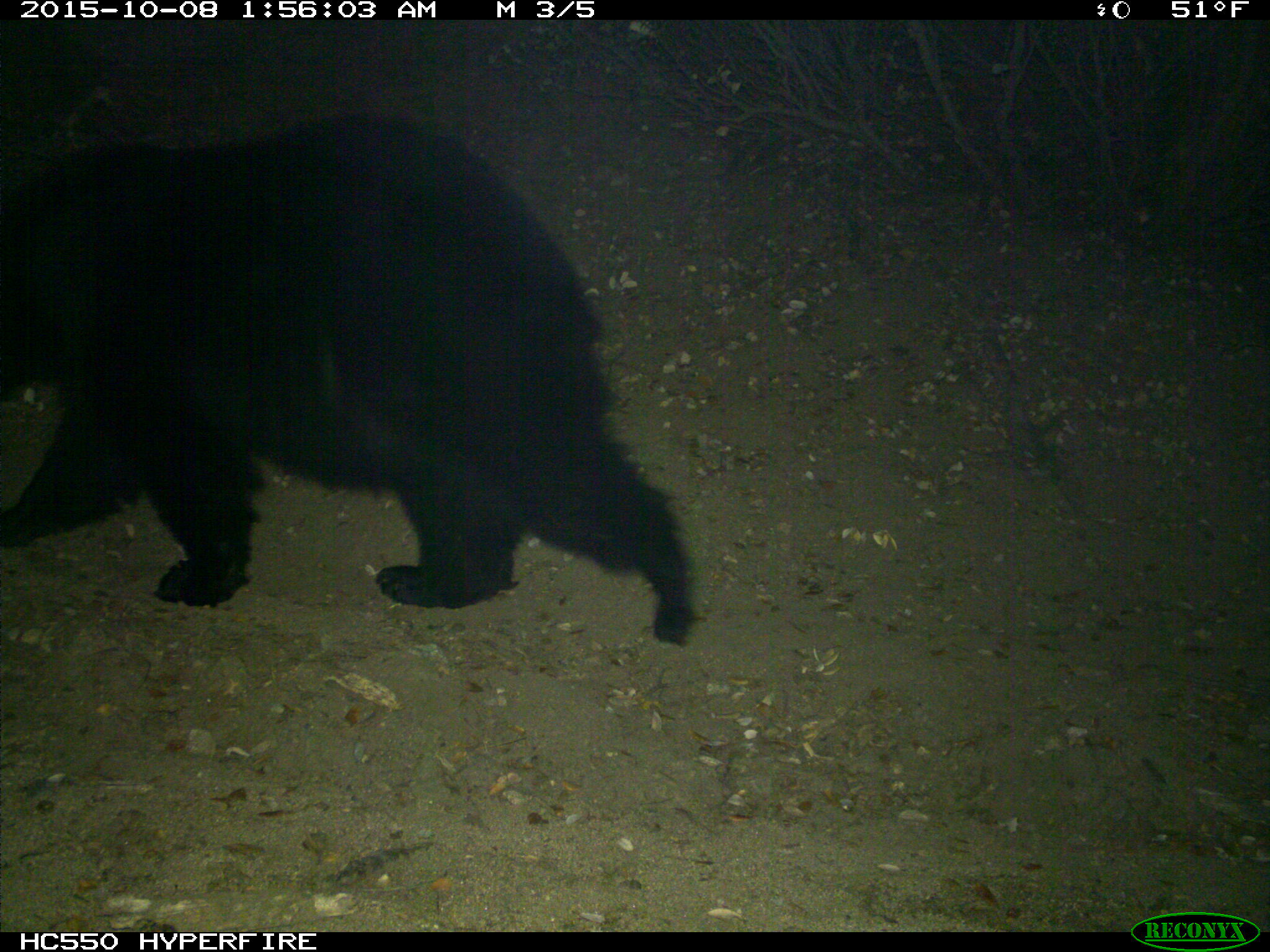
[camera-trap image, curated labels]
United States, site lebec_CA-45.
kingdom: Animalia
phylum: Chordata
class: Mammalia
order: Carnivora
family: Ursidae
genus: Ursus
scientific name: Ursus americanus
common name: american black bear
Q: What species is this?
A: Ursus americanus (american black bear).